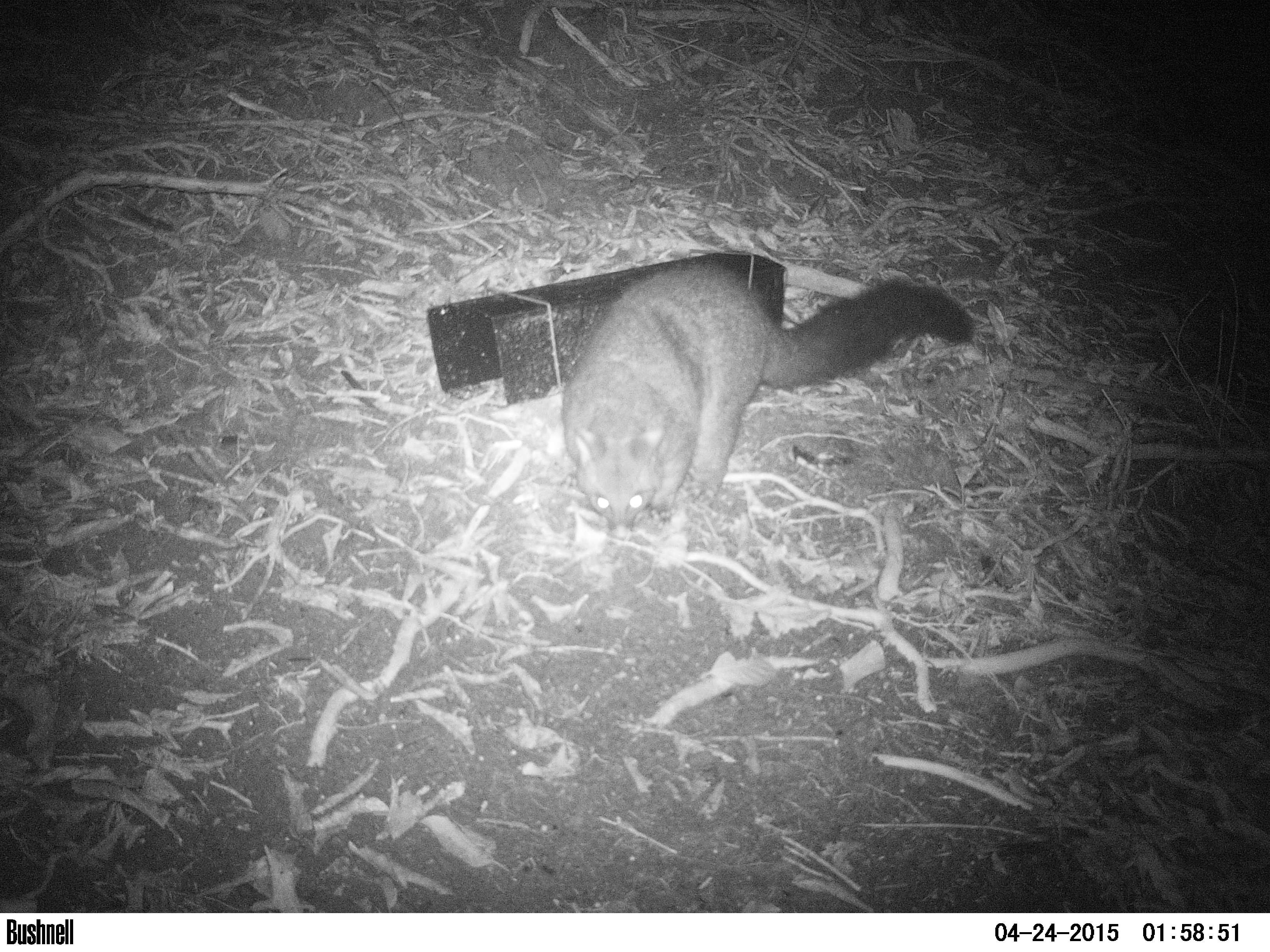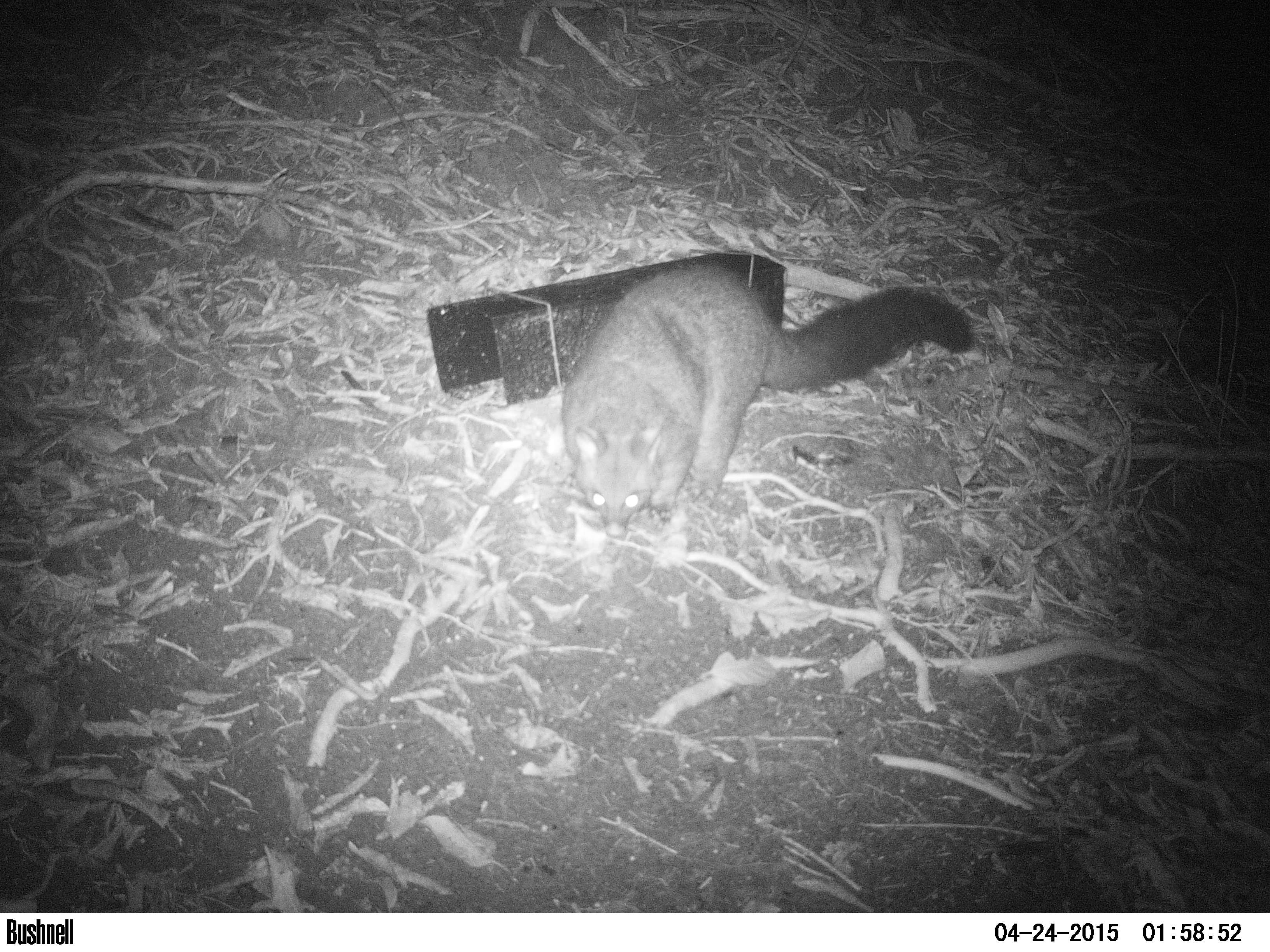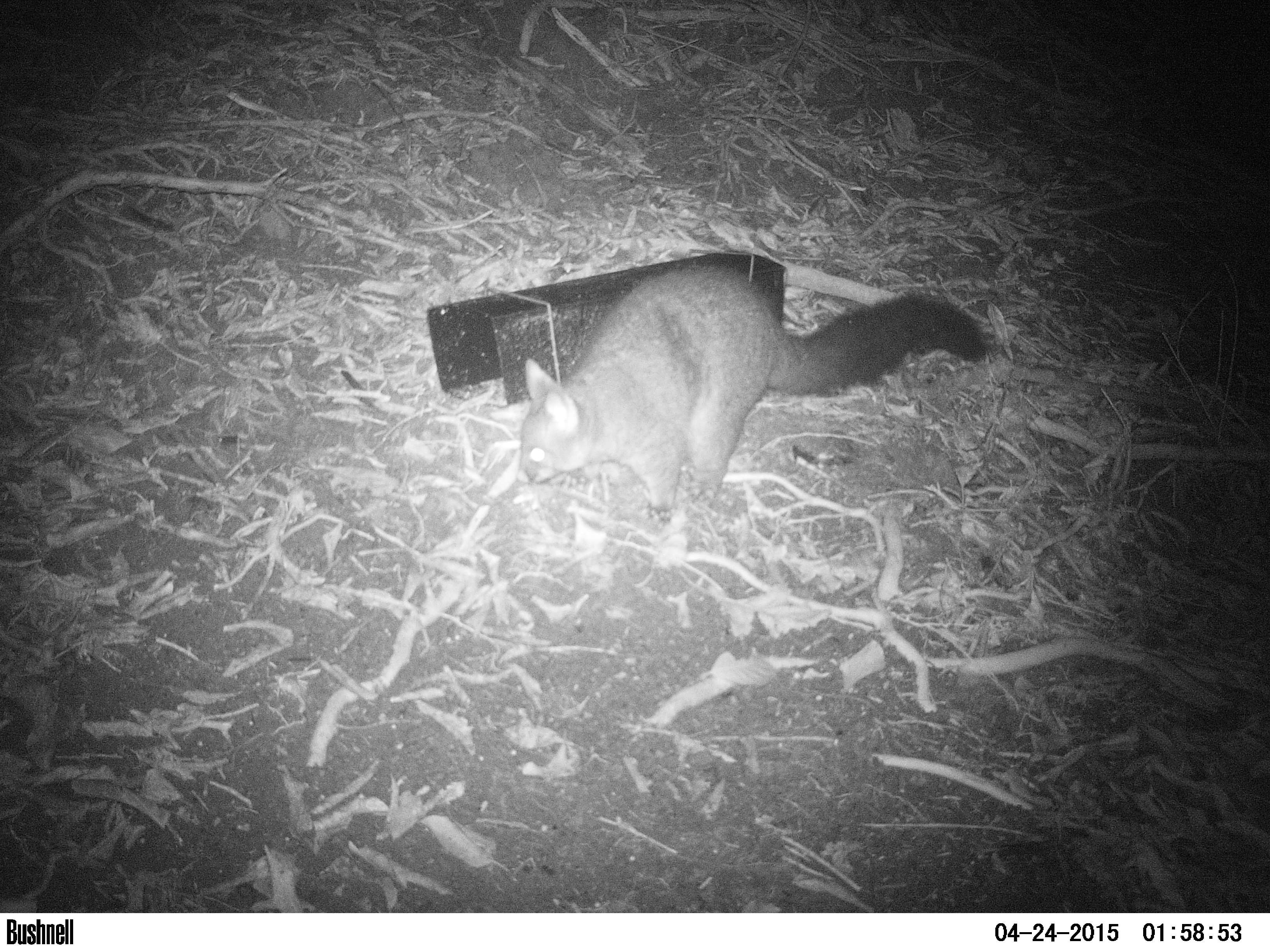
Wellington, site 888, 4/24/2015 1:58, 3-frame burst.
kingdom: Animalia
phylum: Chordata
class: Mammalia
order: Didelphimorphia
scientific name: Didelphimorphia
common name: possum